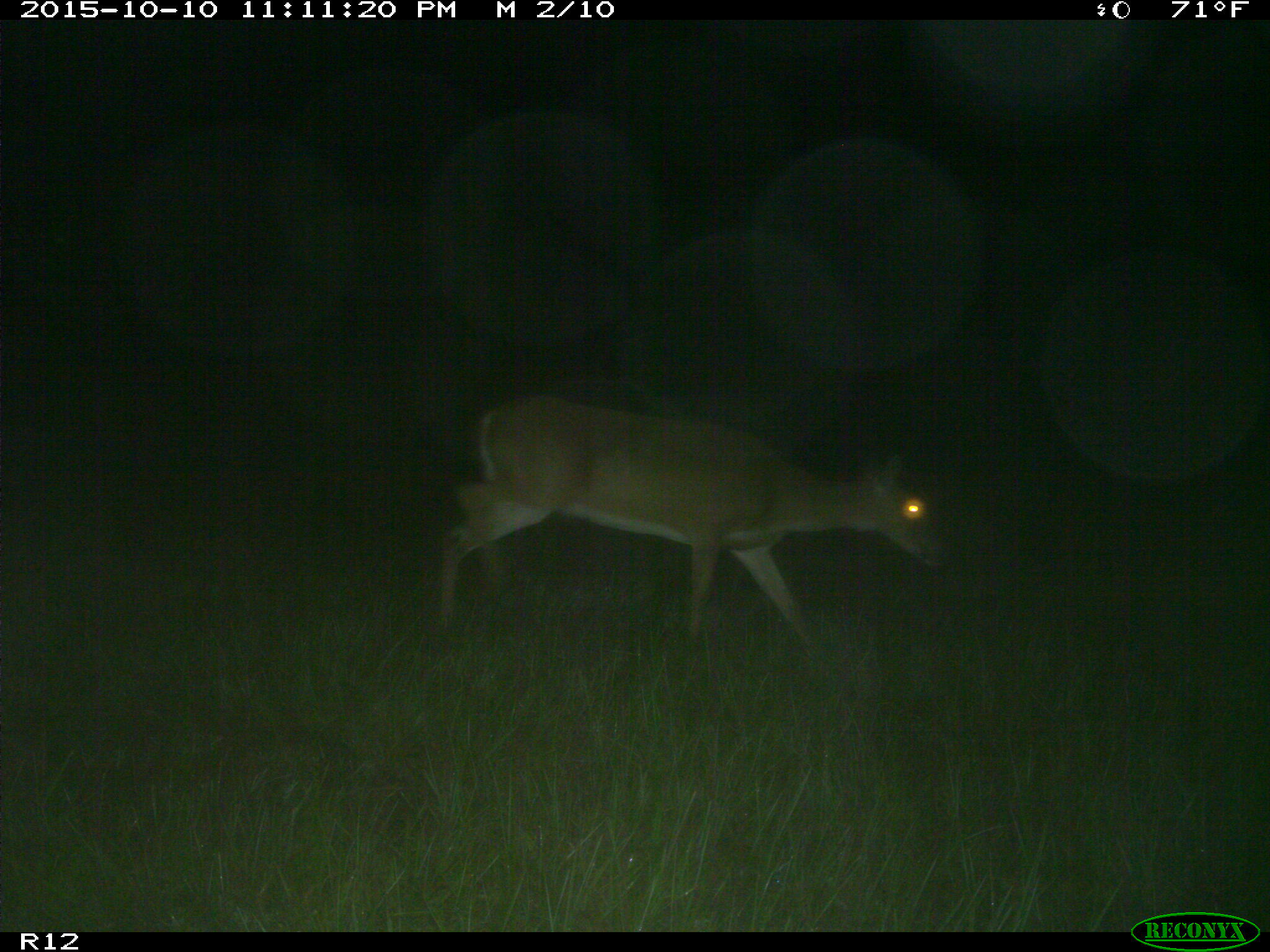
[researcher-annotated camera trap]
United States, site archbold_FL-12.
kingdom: Animalia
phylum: Chordata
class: Mammalia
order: Artiodactyla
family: Cervidae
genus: Odocoileus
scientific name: Odocoileus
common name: deer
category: unidentified deer